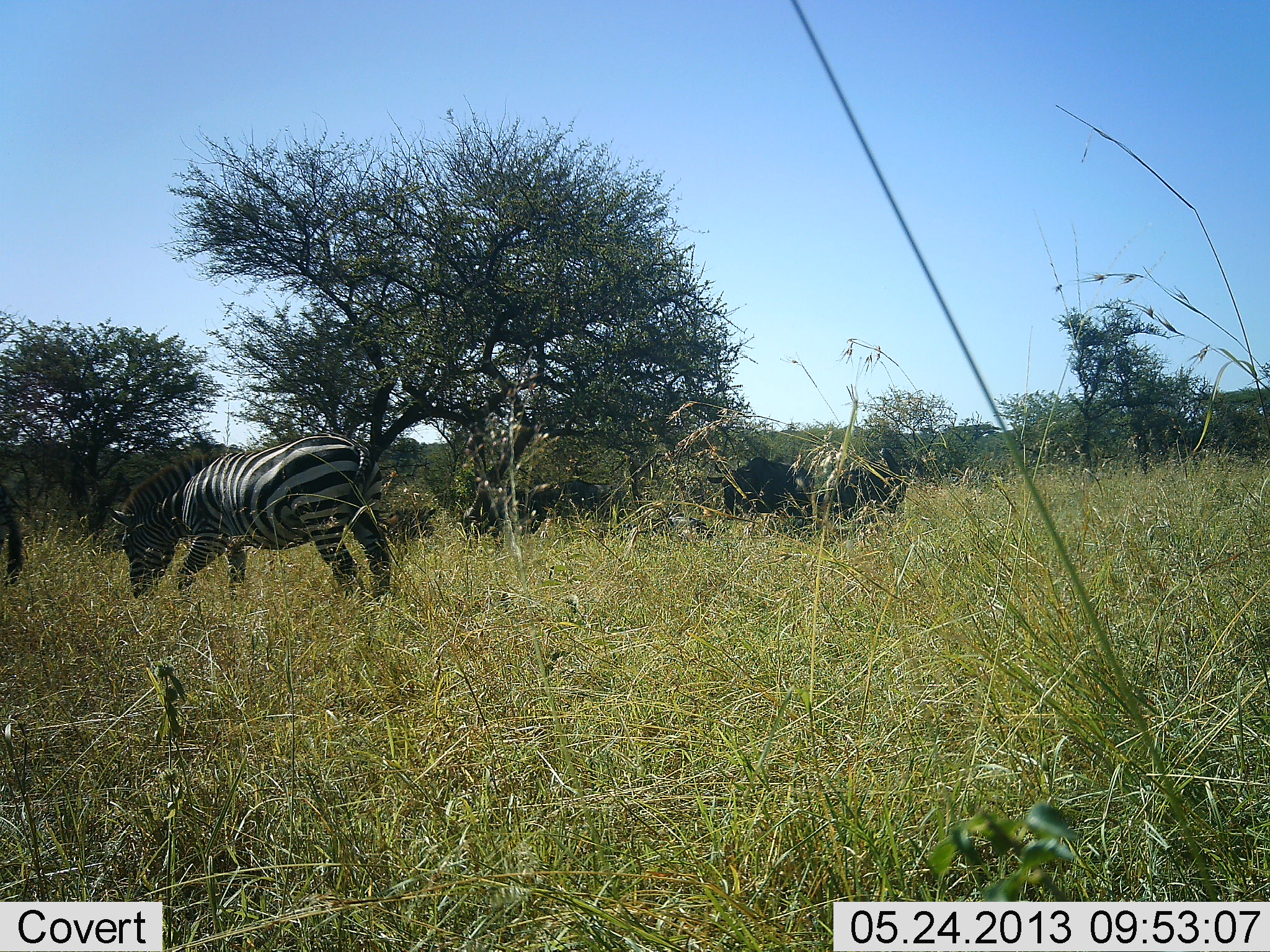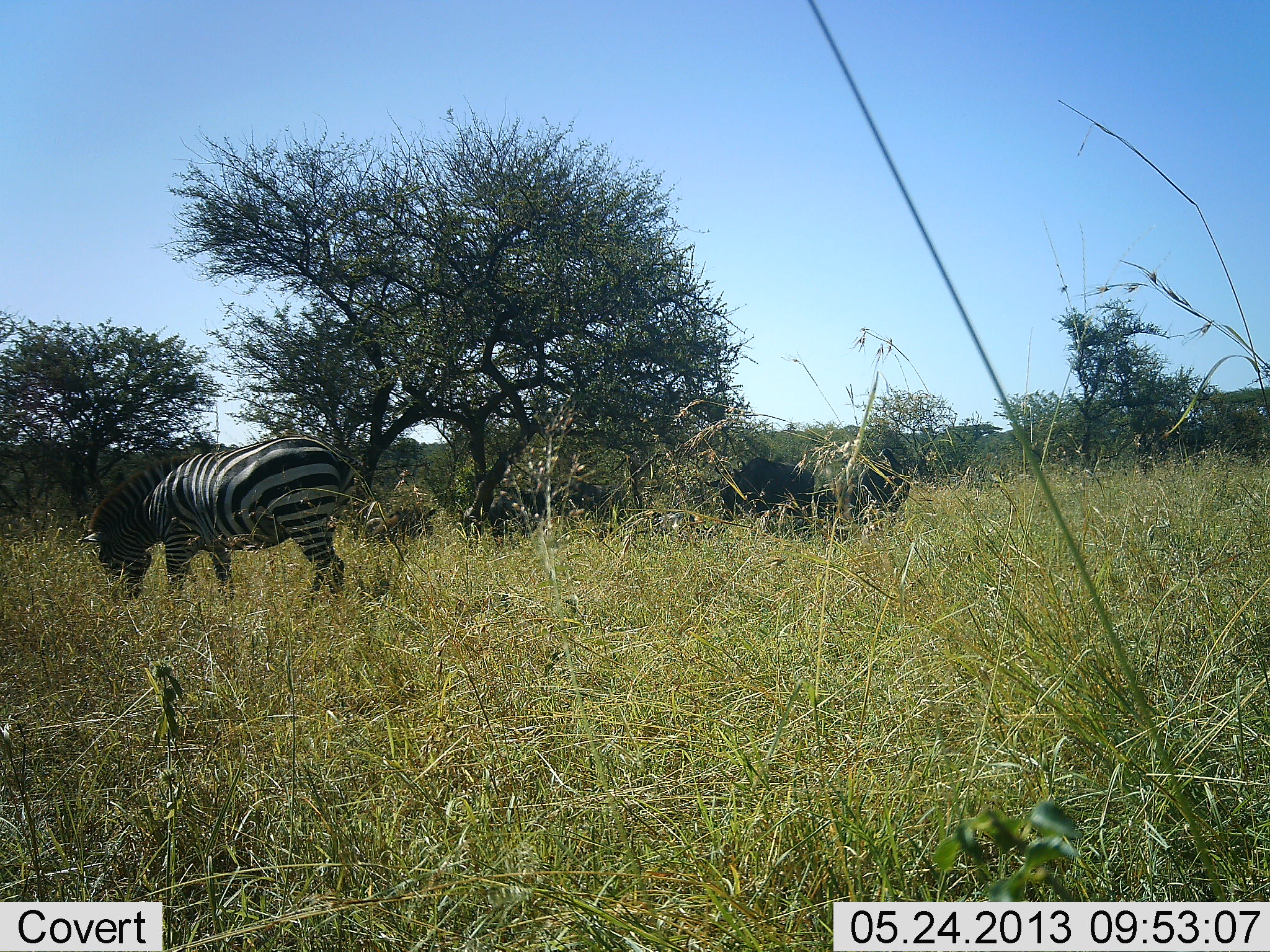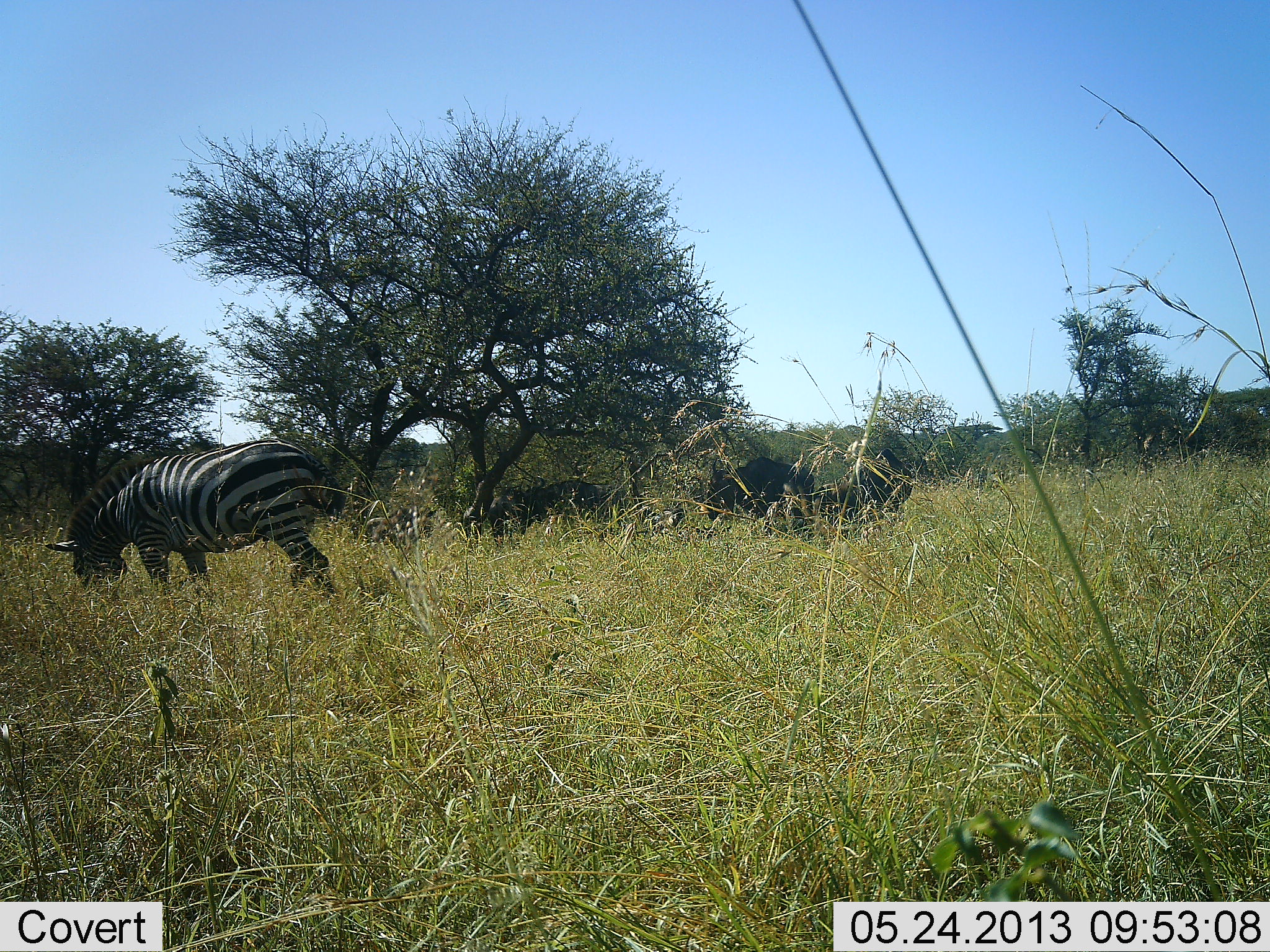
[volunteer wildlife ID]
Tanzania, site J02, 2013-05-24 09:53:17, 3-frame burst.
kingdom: Animalia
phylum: Chordata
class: Mammalia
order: Perissodactyla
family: Equidae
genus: Equus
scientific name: Equus quagga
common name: plains zebra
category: zebra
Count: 2.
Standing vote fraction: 18%.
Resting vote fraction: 0%.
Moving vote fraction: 36%.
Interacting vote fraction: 0%.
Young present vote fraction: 0%.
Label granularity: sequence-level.